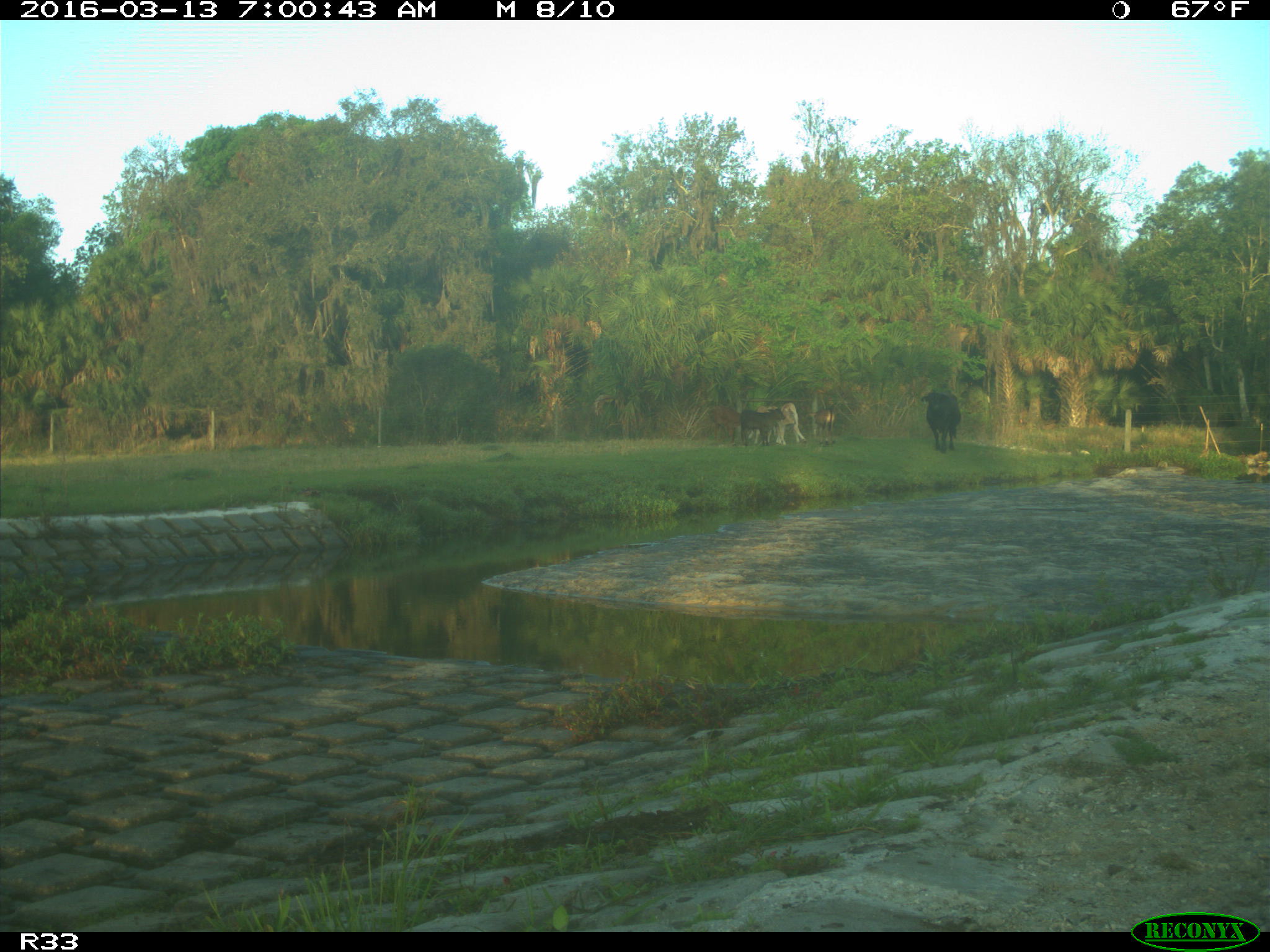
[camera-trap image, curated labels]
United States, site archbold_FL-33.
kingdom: Animalia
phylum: Chordata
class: Mammalia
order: Artiodactyla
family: Bovidae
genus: Bos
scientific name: Bos taurus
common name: domestic cow